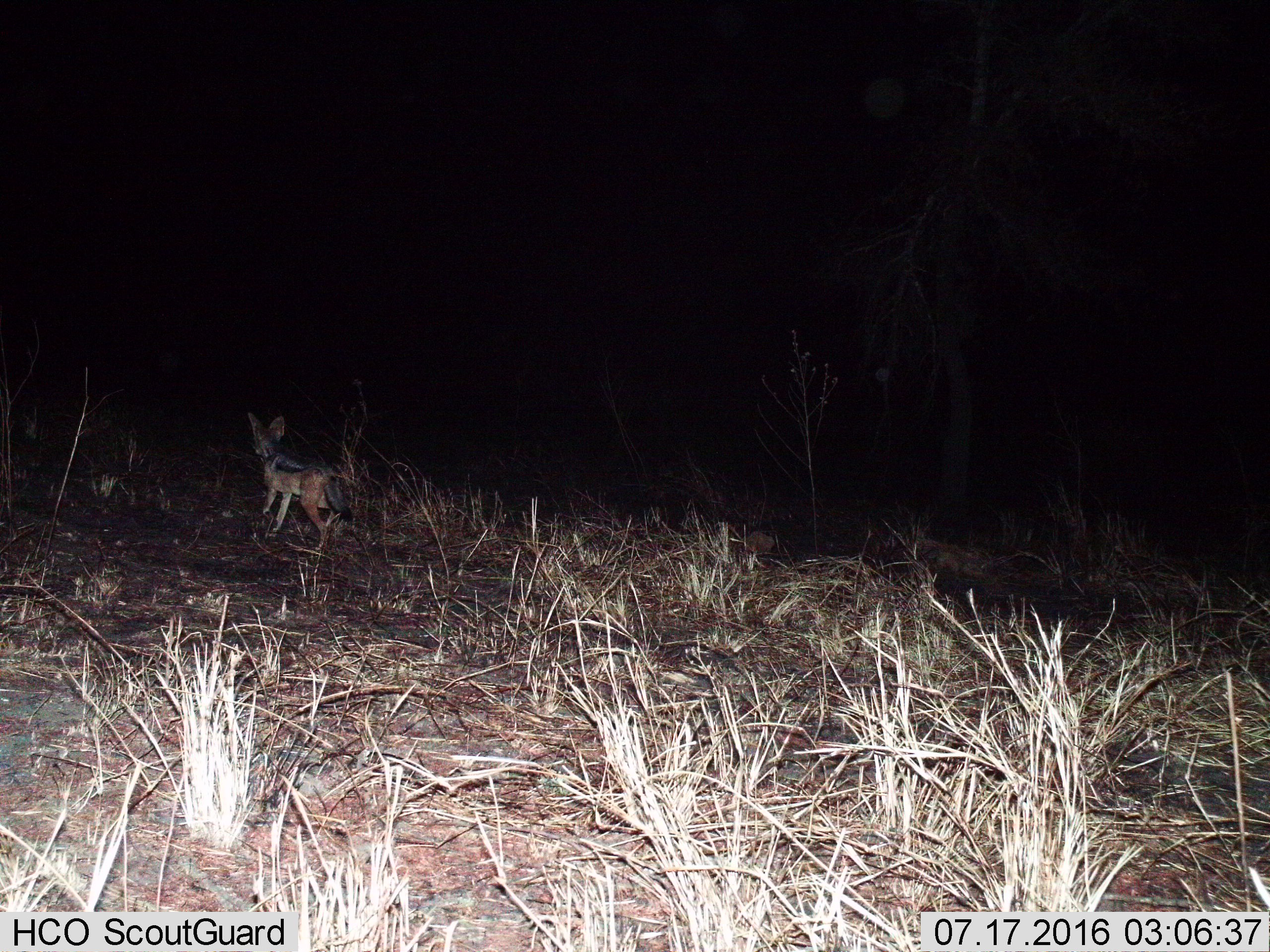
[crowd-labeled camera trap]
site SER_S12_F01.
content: unidentified animal